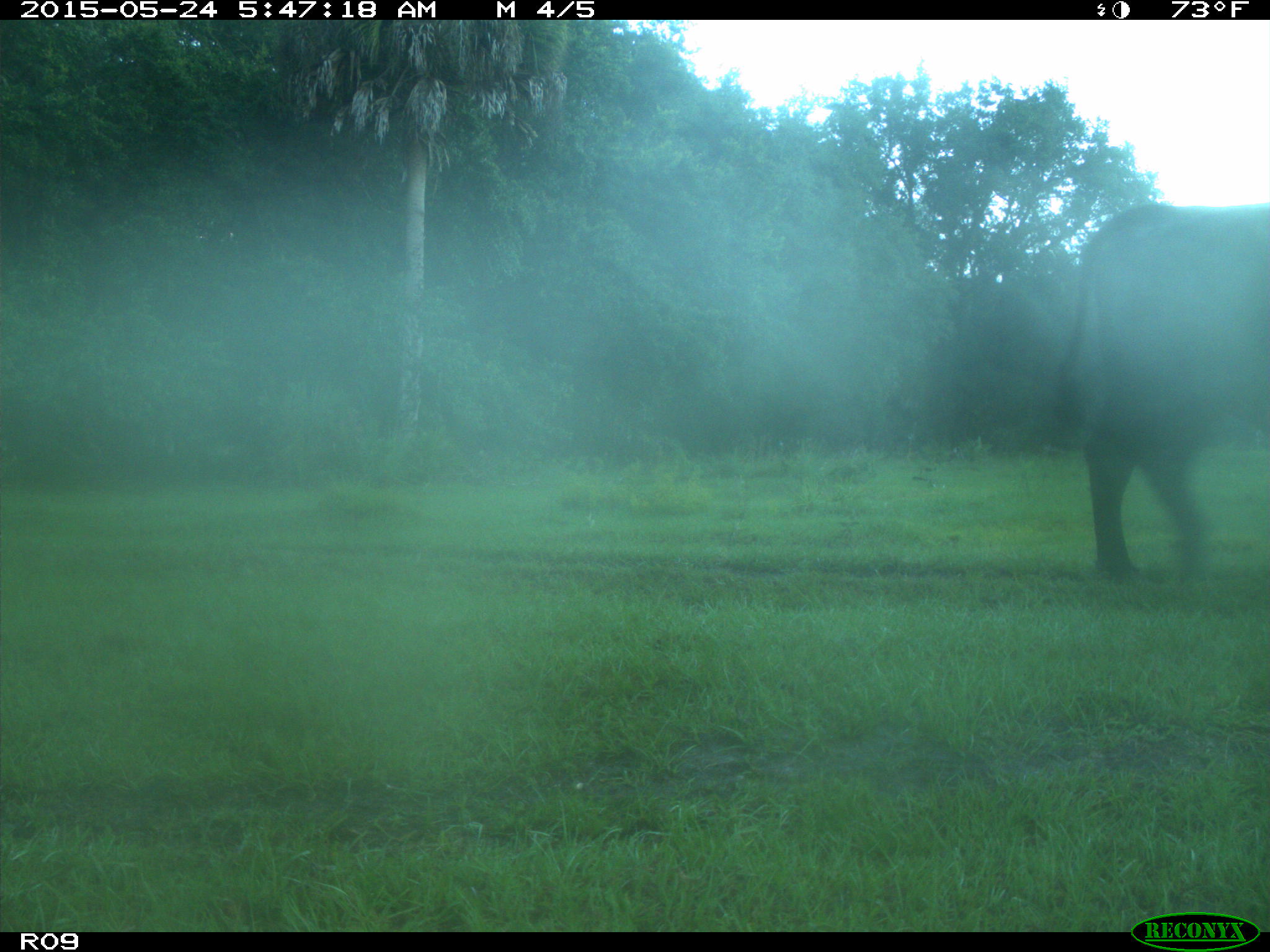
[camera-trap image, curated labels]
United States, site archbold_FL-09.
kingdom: Animalia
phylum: Chordata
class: Mammalia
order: Artiodactyla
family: Bovidae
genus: Bos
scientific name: Bos taurus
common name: domestic cow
Bos taurus (domestic cow).